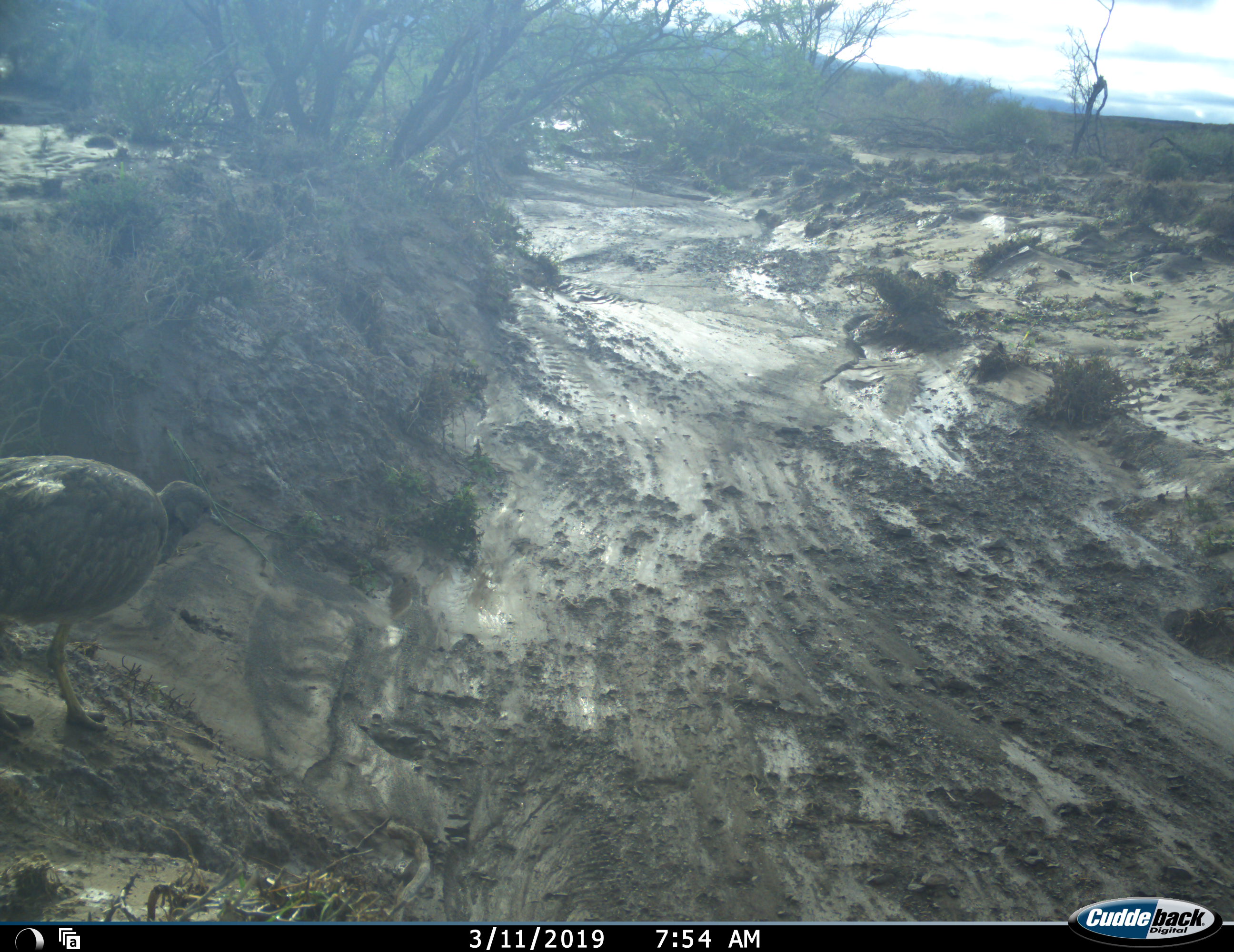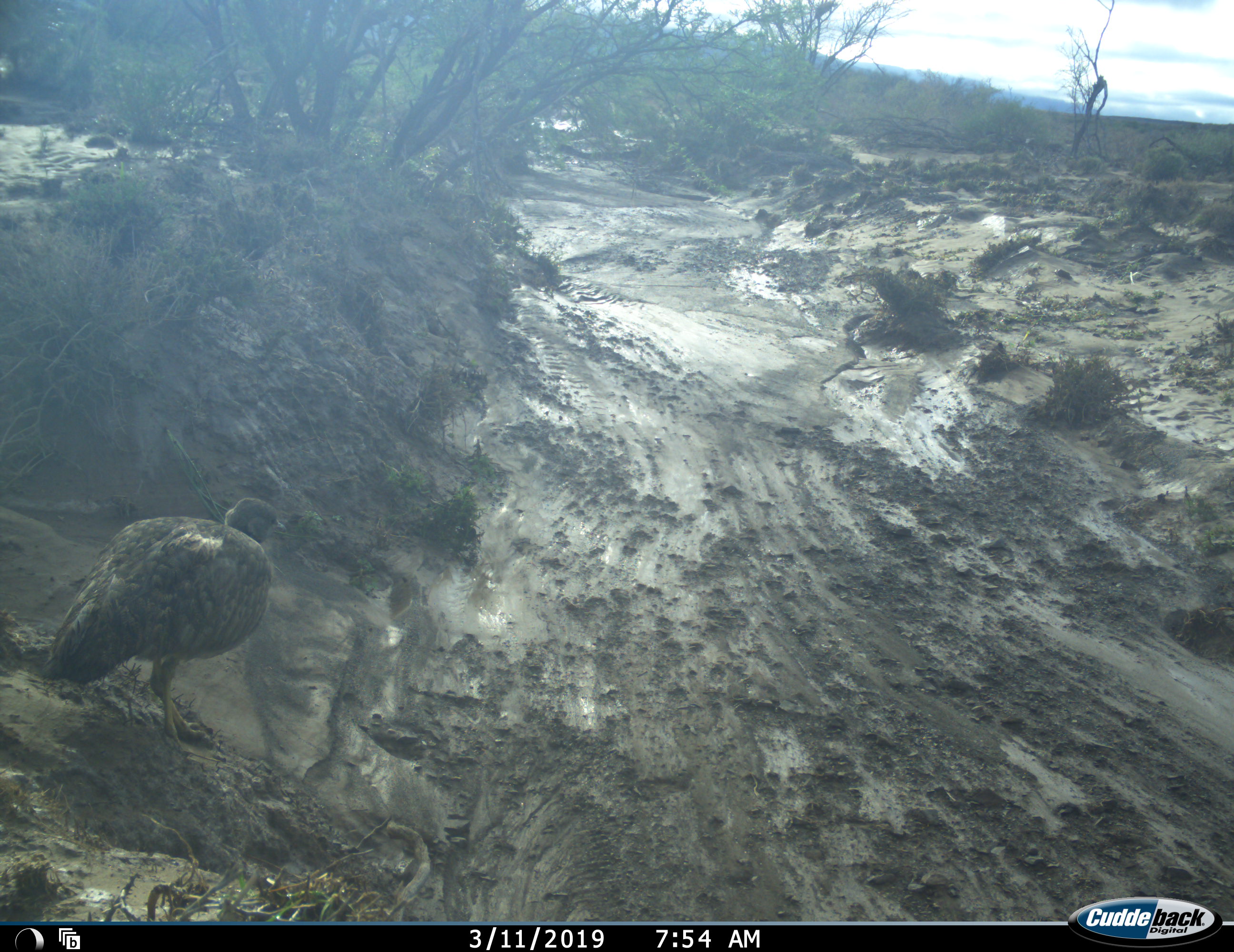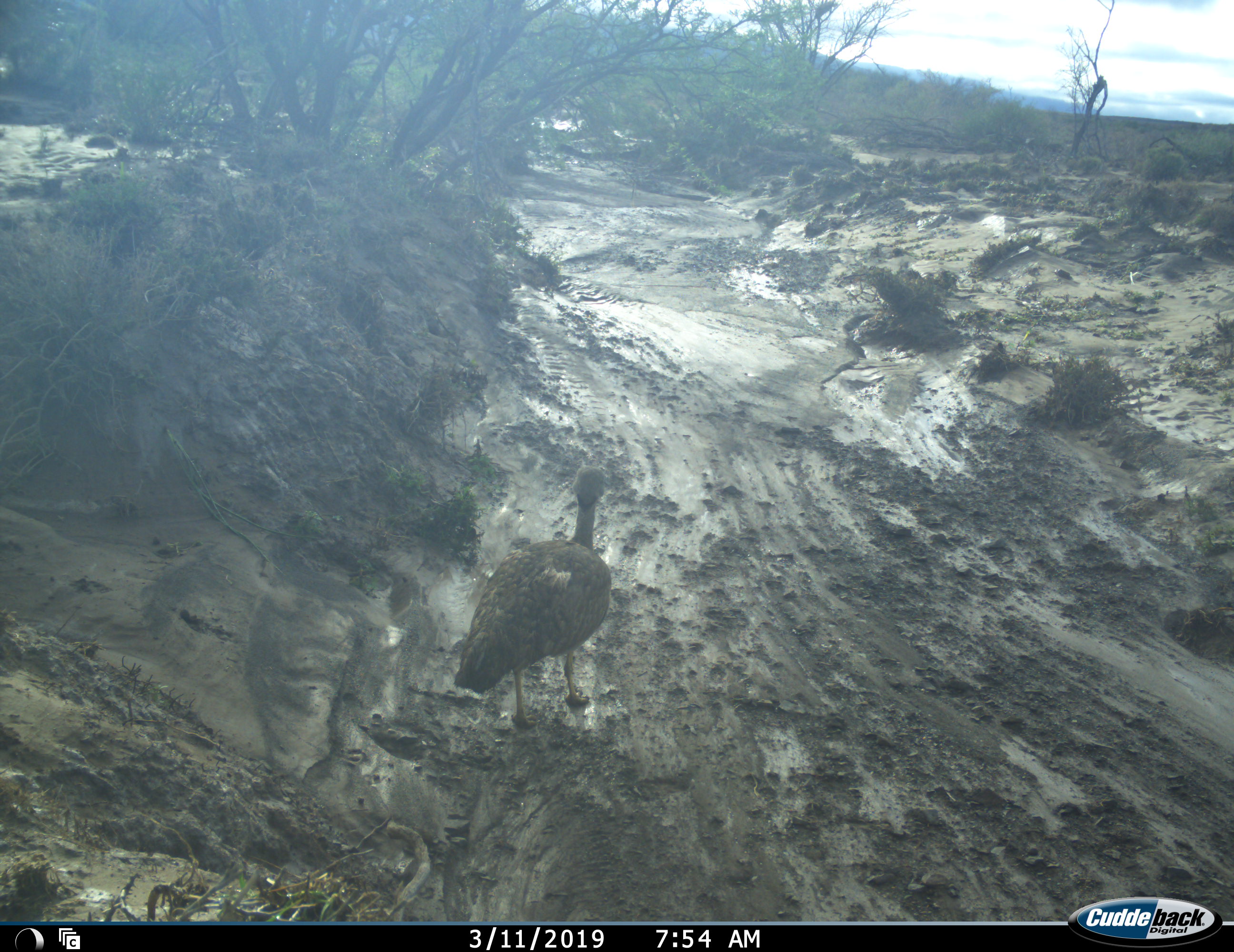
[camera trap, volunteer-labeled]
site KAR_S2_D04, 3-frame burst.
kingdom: Animalia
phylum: Chordata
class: Aves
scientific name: Aves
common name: bird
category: birdother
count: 1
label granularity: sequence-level